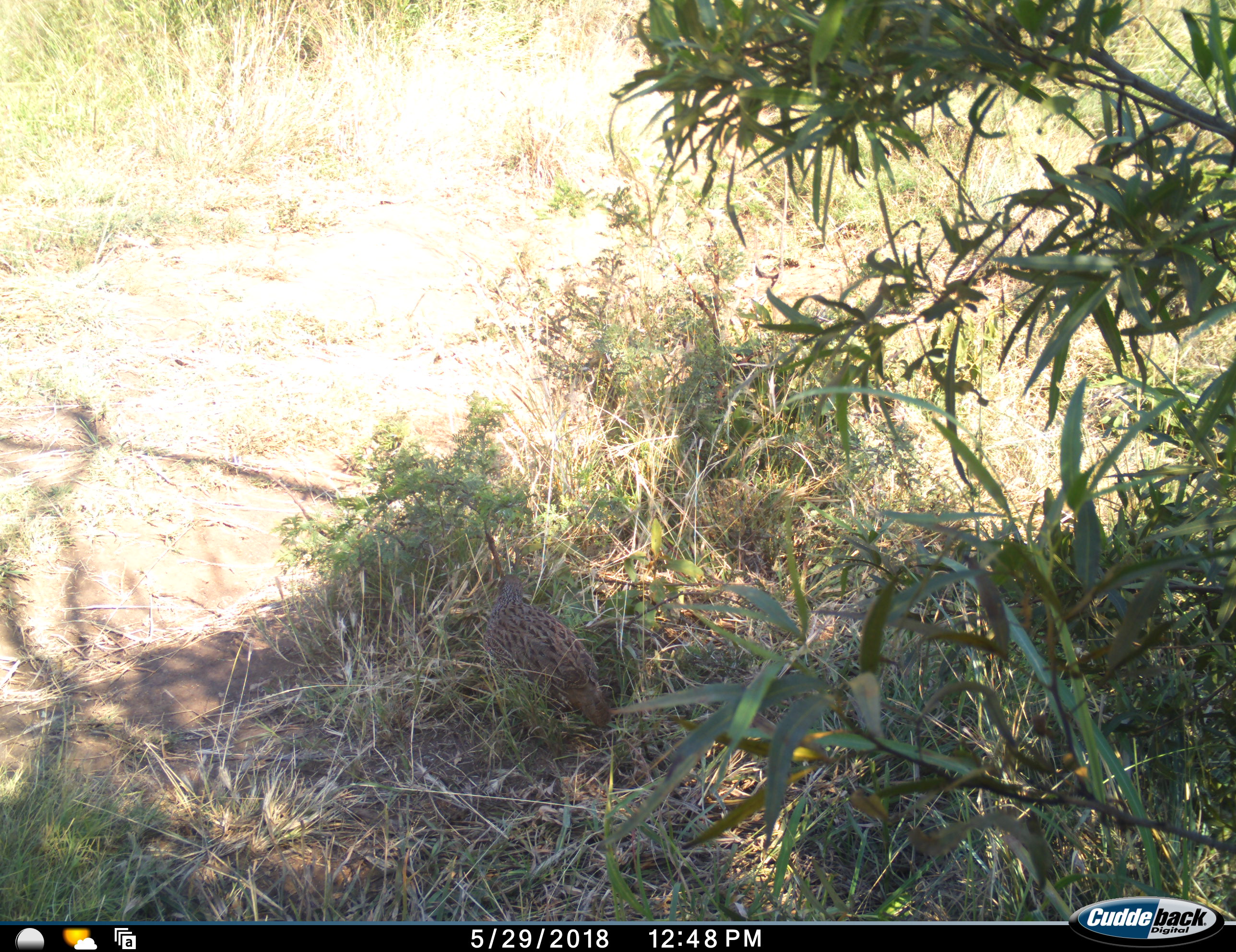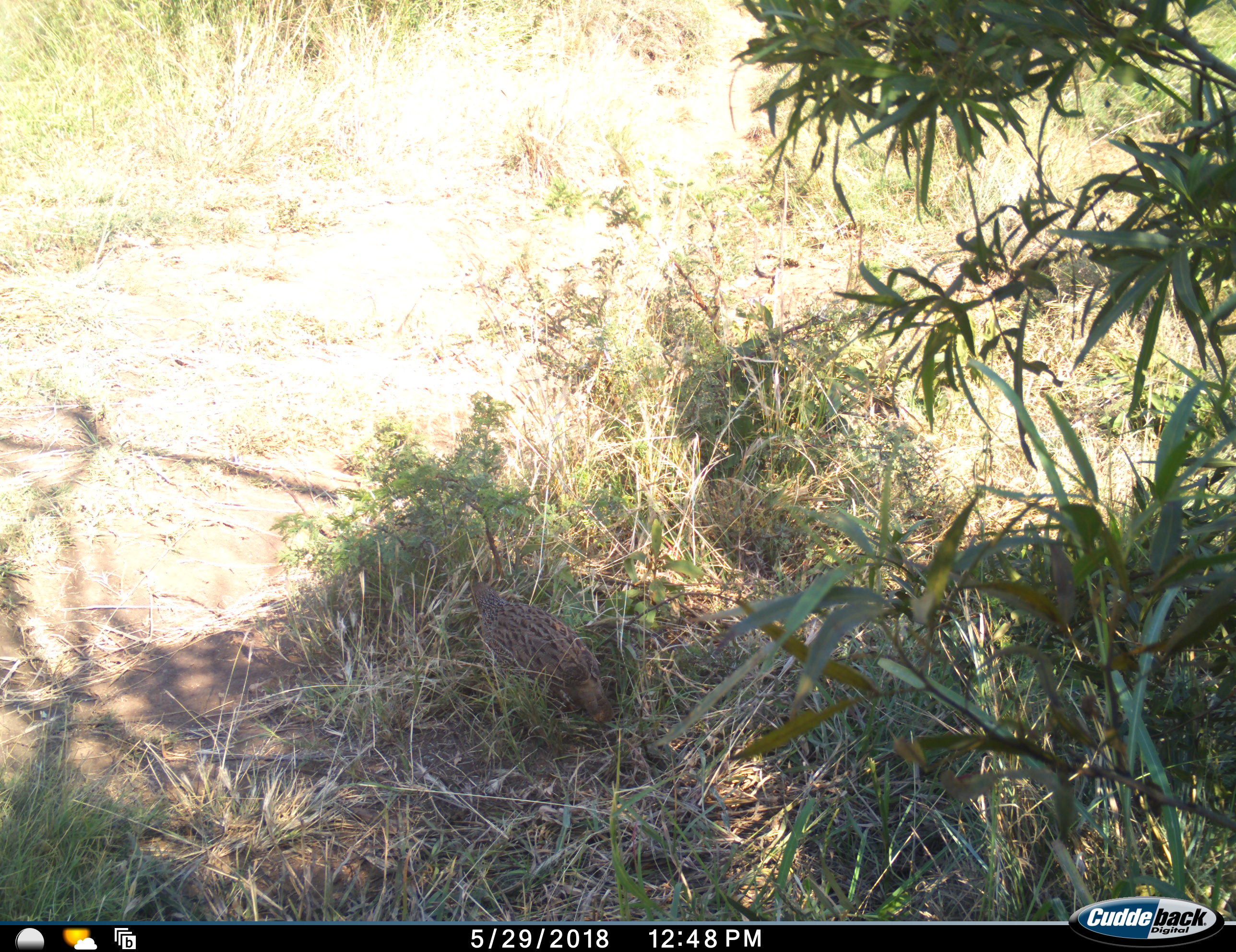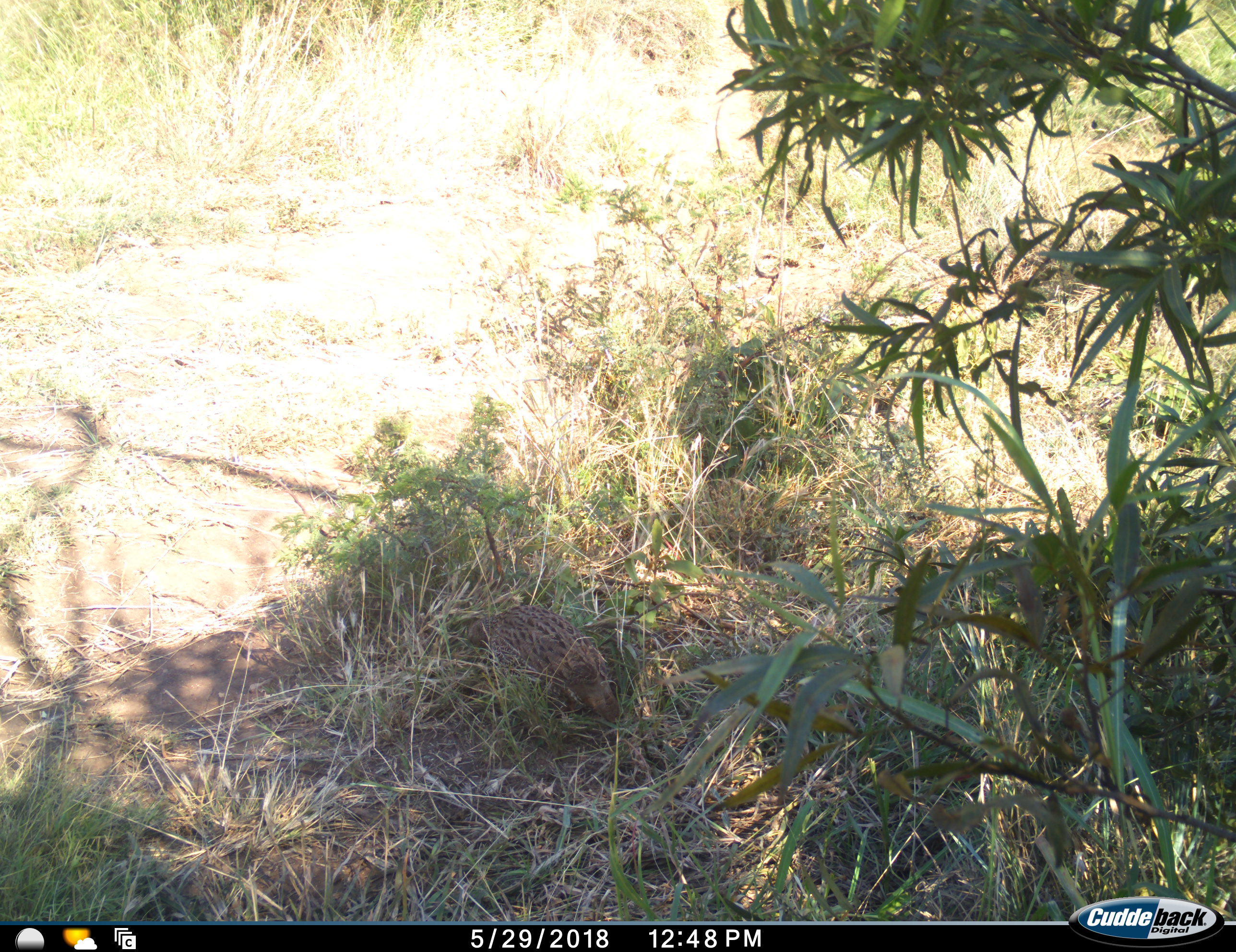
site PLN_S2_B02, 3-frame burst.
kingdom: Animalia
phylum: Chordata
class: Aves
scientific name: Aves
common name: bird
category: birdother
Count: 1.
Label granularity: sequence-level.